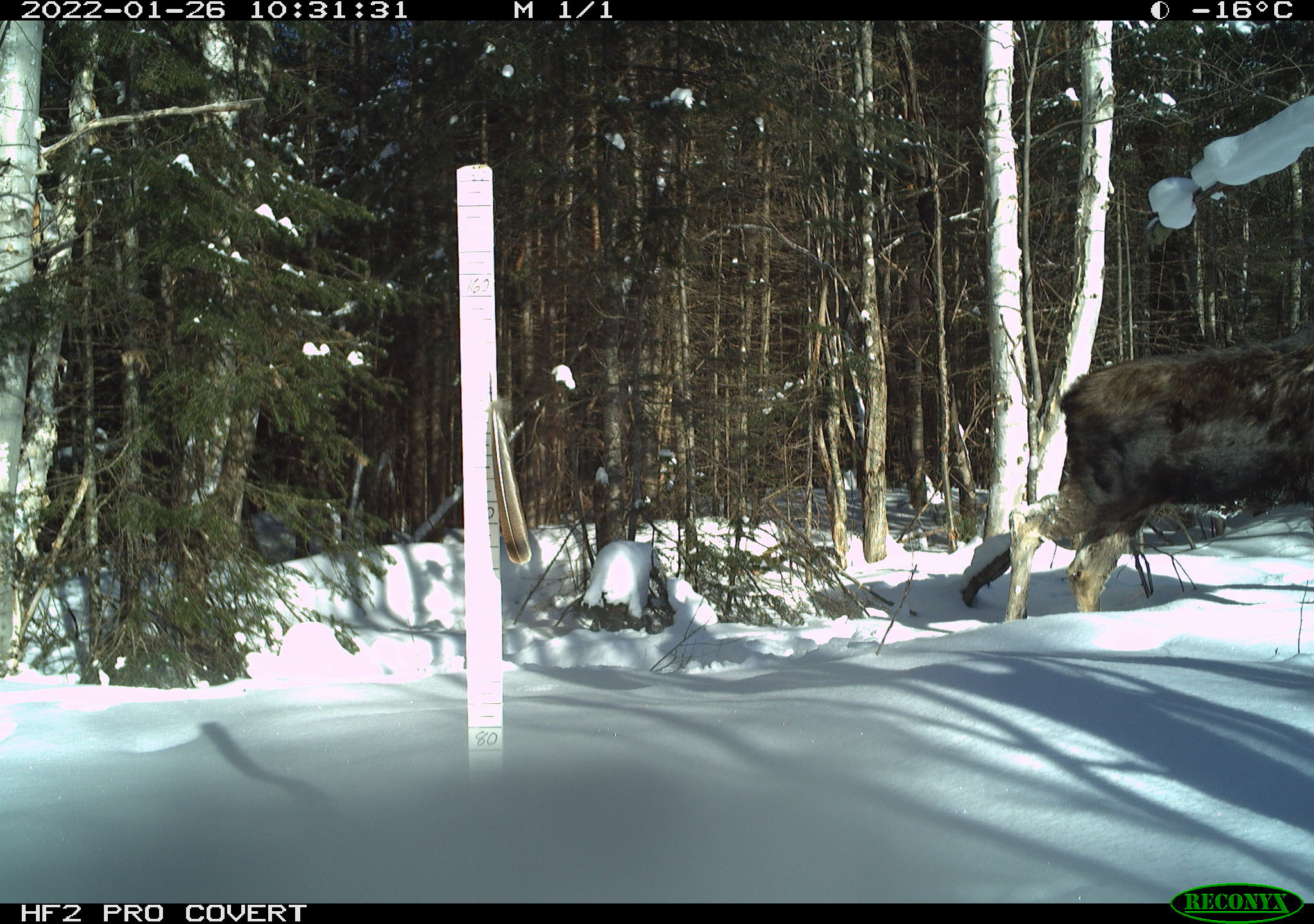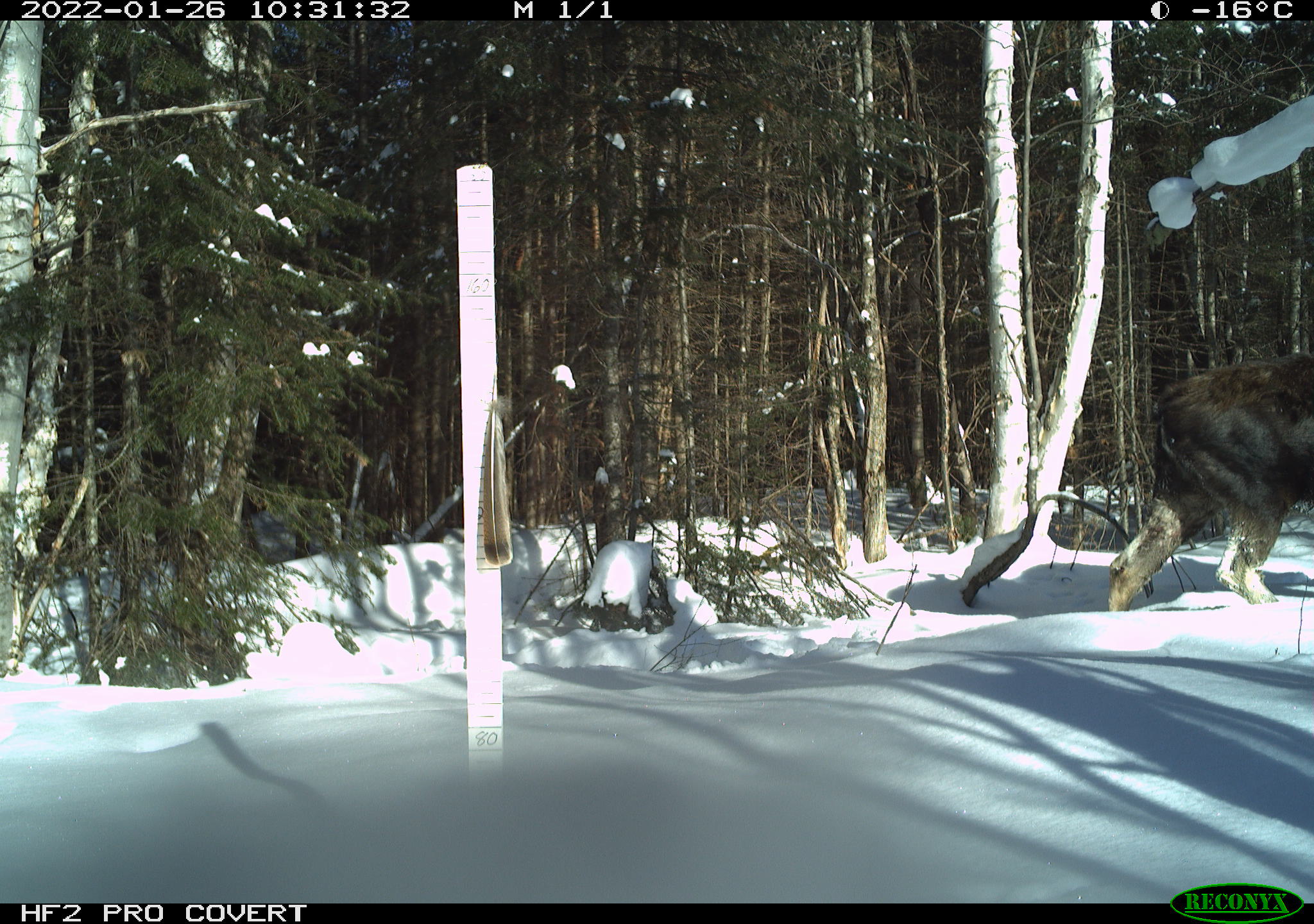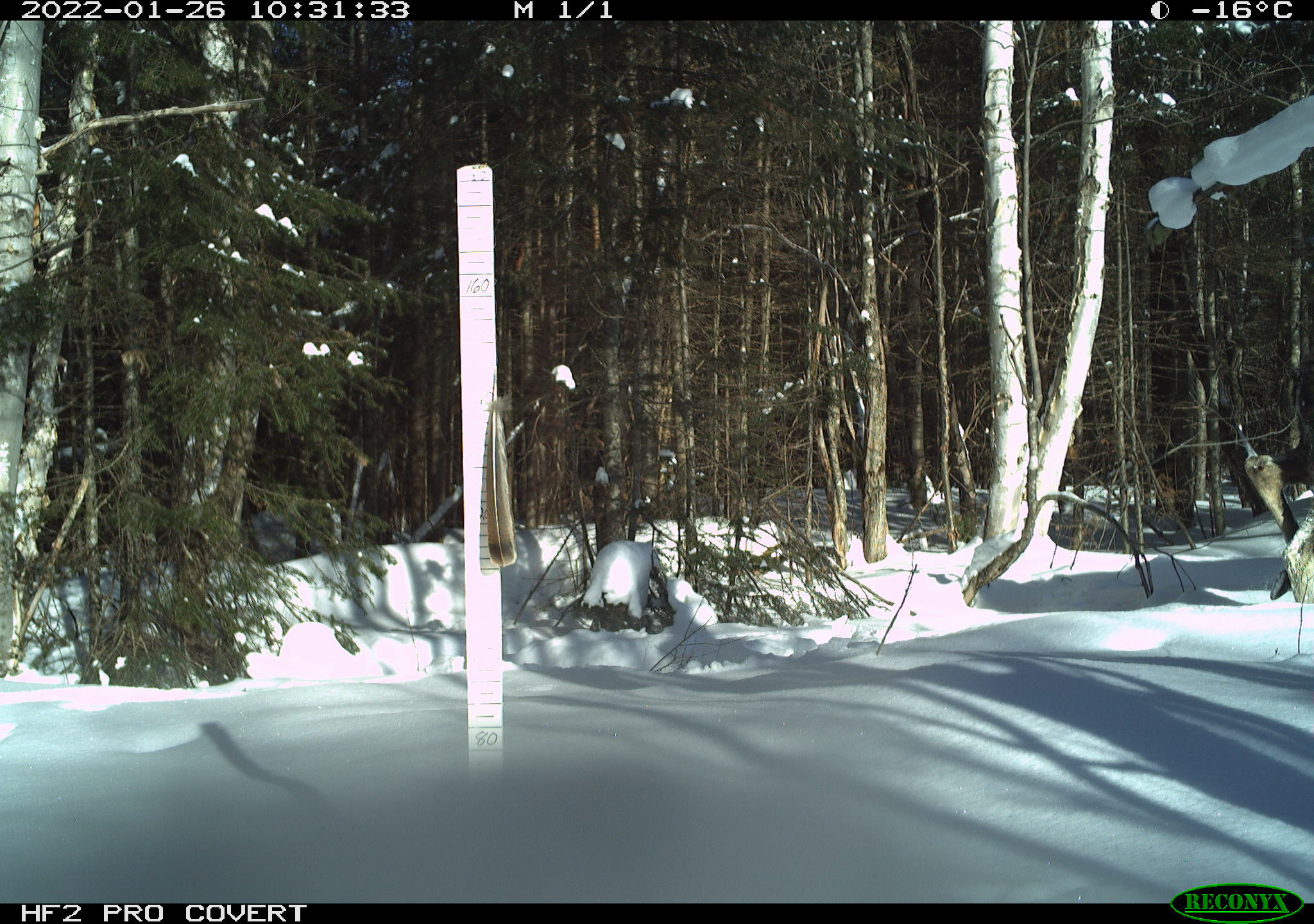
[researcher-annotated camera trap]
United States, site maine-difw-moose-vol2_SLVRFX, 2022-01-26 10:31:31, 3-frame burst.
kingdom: Animalia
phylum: Chordata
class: Mammalia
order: Artiodactyla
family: Cervidae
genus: Alces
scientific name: Alces alces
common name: moose